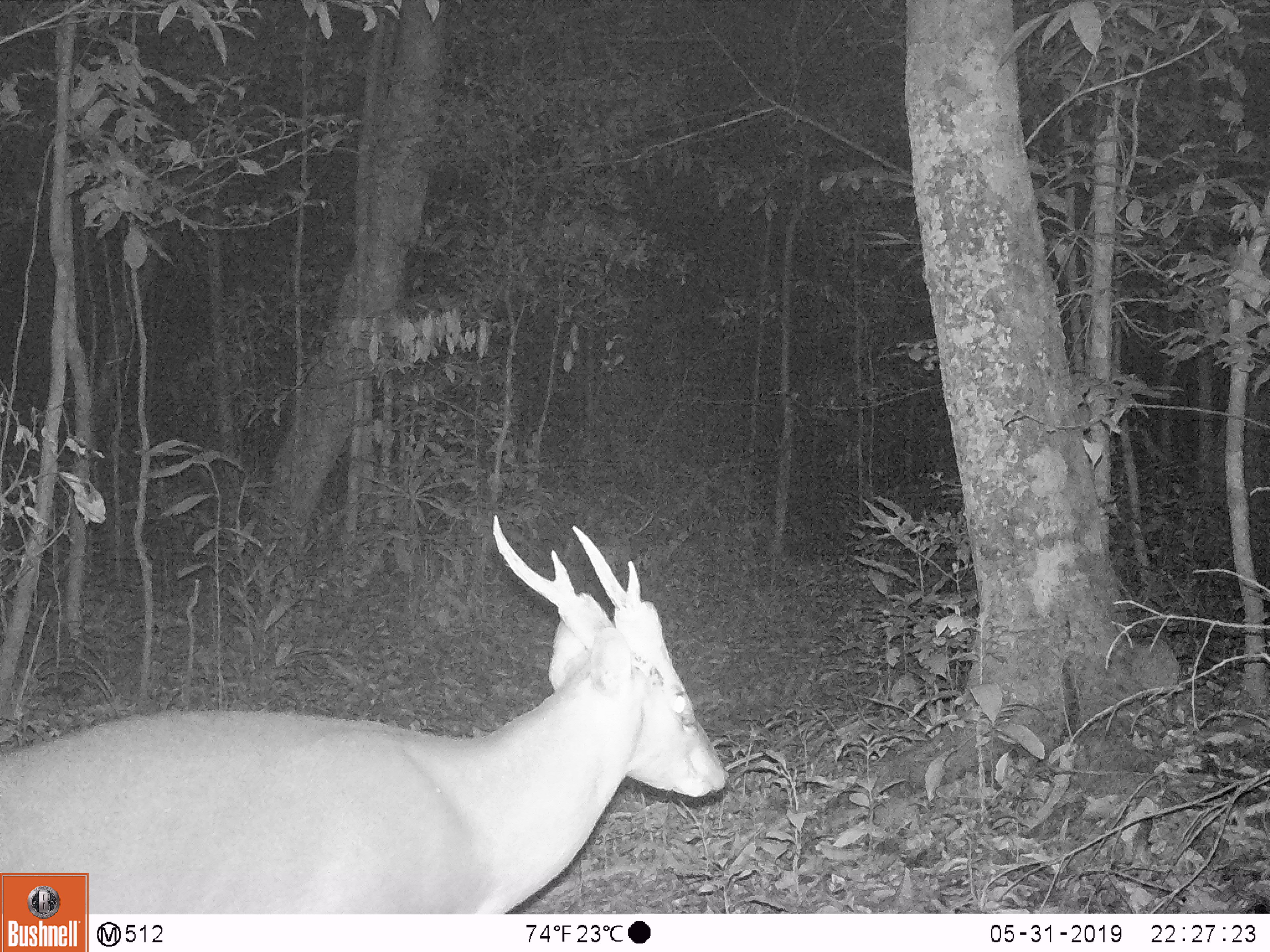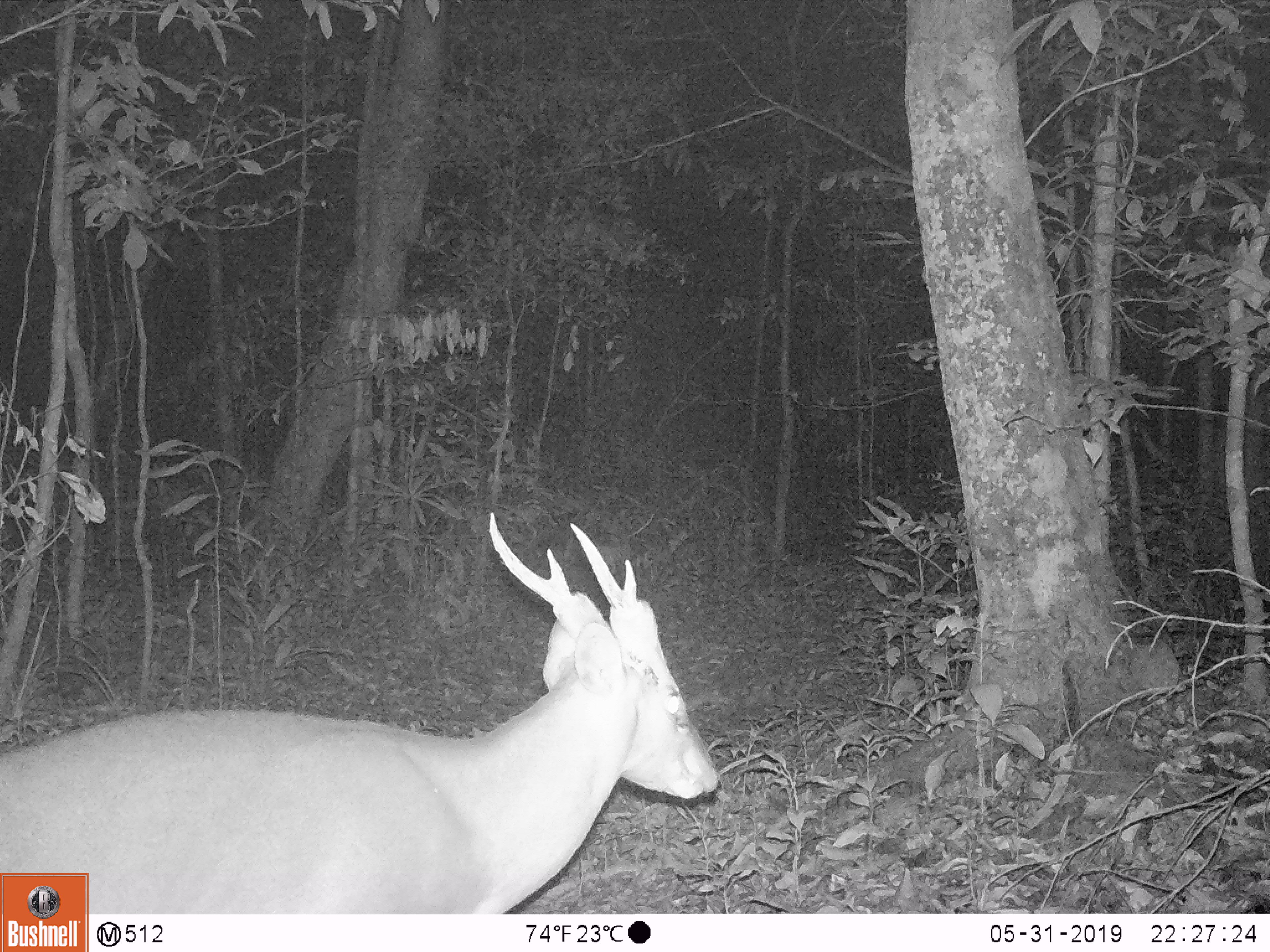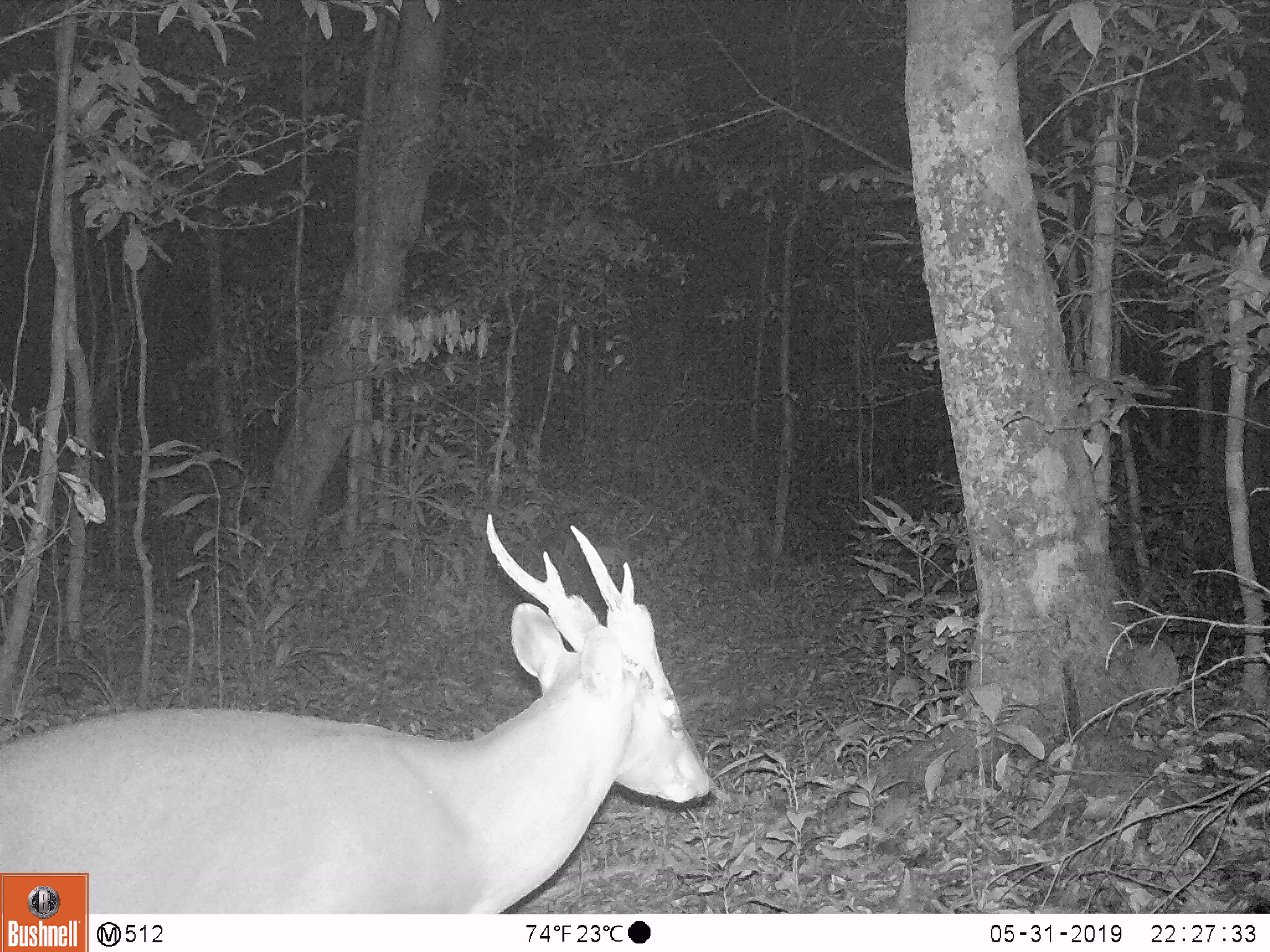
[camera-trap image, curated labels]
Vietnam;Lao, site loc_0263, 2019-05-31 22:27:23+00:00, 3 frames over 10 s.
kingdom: Animalia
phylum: Chordata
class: Mammalia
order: Artiodactyla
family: Cervidae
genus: Muntiacus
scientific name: Muntiacus vuquangensis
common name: large-antlered muntjac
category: large antlered muntjac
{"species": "large antlered muntjac (large-antlered muntjac) (Muntiacus vuquangensis)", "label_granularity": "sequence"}